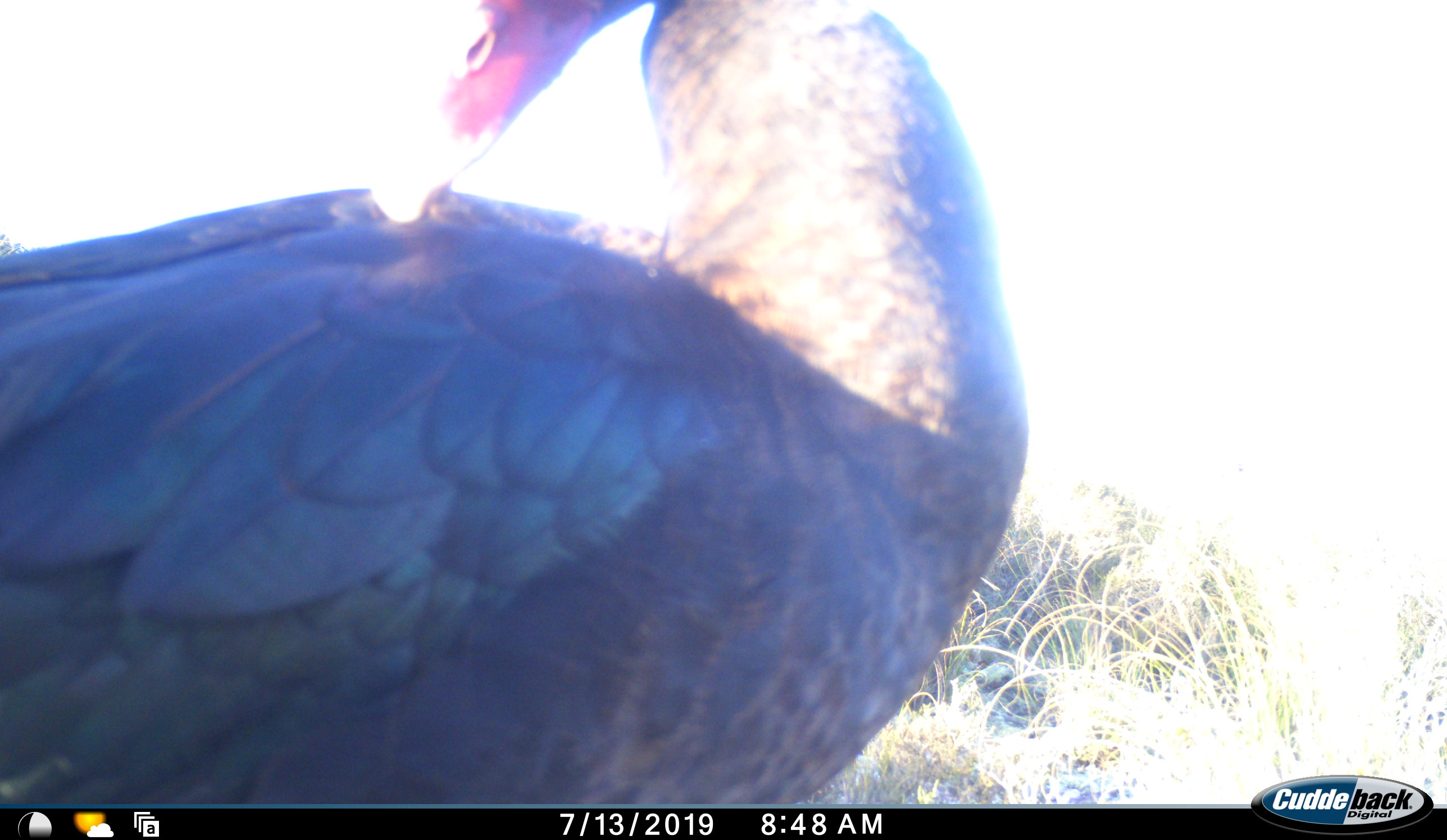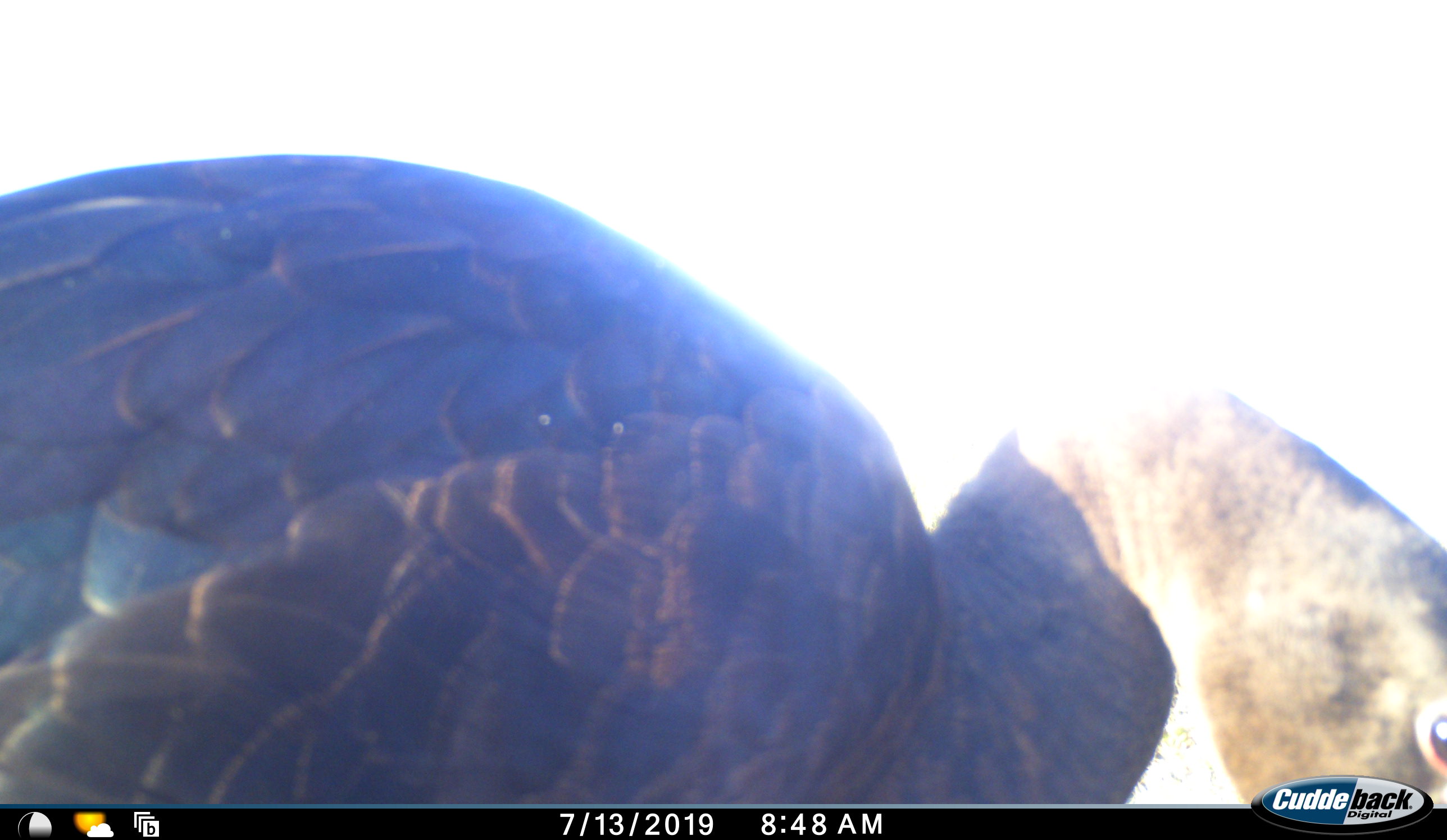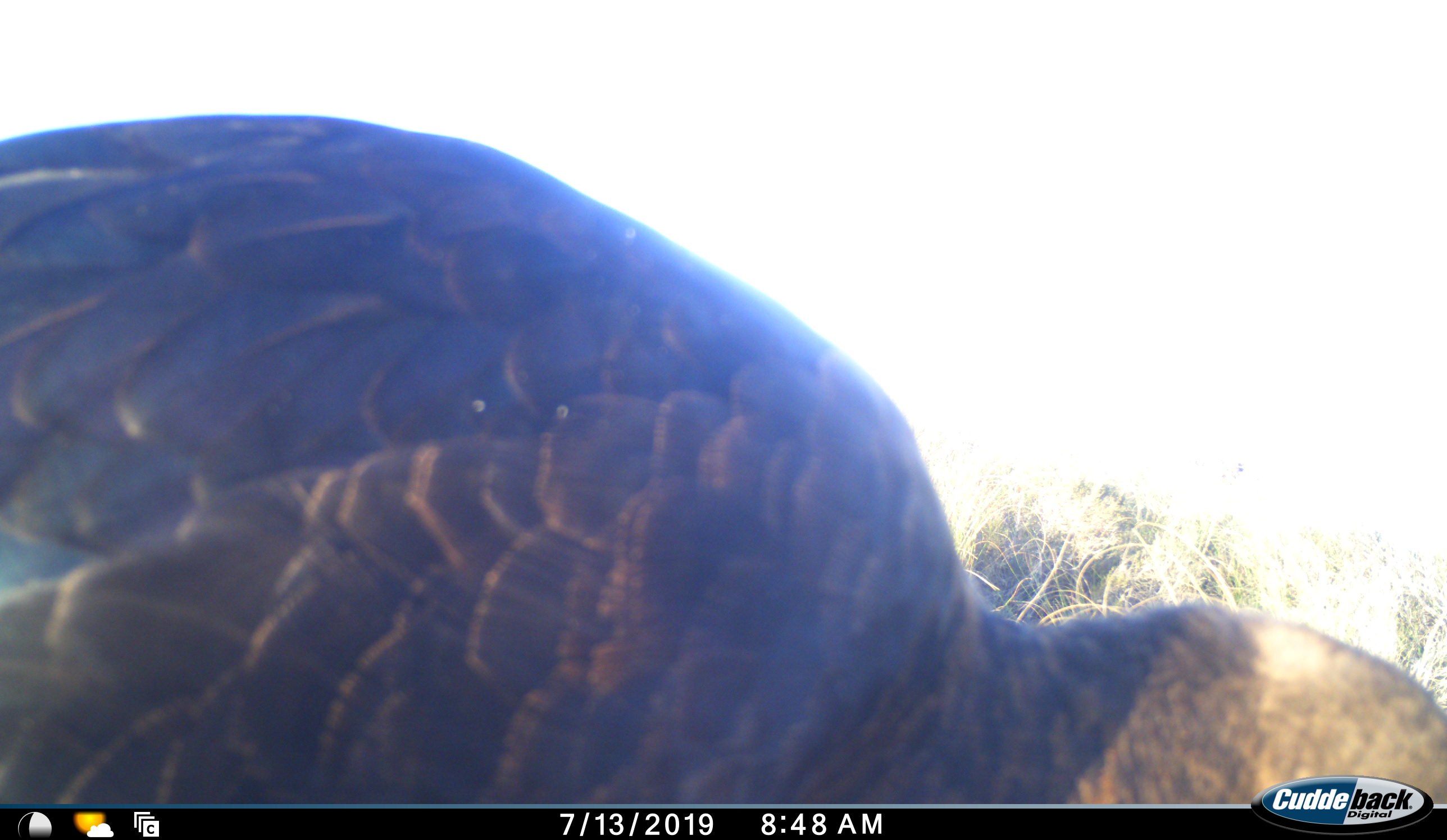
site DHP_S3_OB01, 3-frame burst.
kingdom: Animalia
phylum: Chordata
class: Aves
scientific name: Aves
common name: bird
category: birdother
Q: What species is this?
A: Birdother (bird) (Aves).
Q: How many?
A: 1.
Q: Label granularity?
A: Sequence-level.